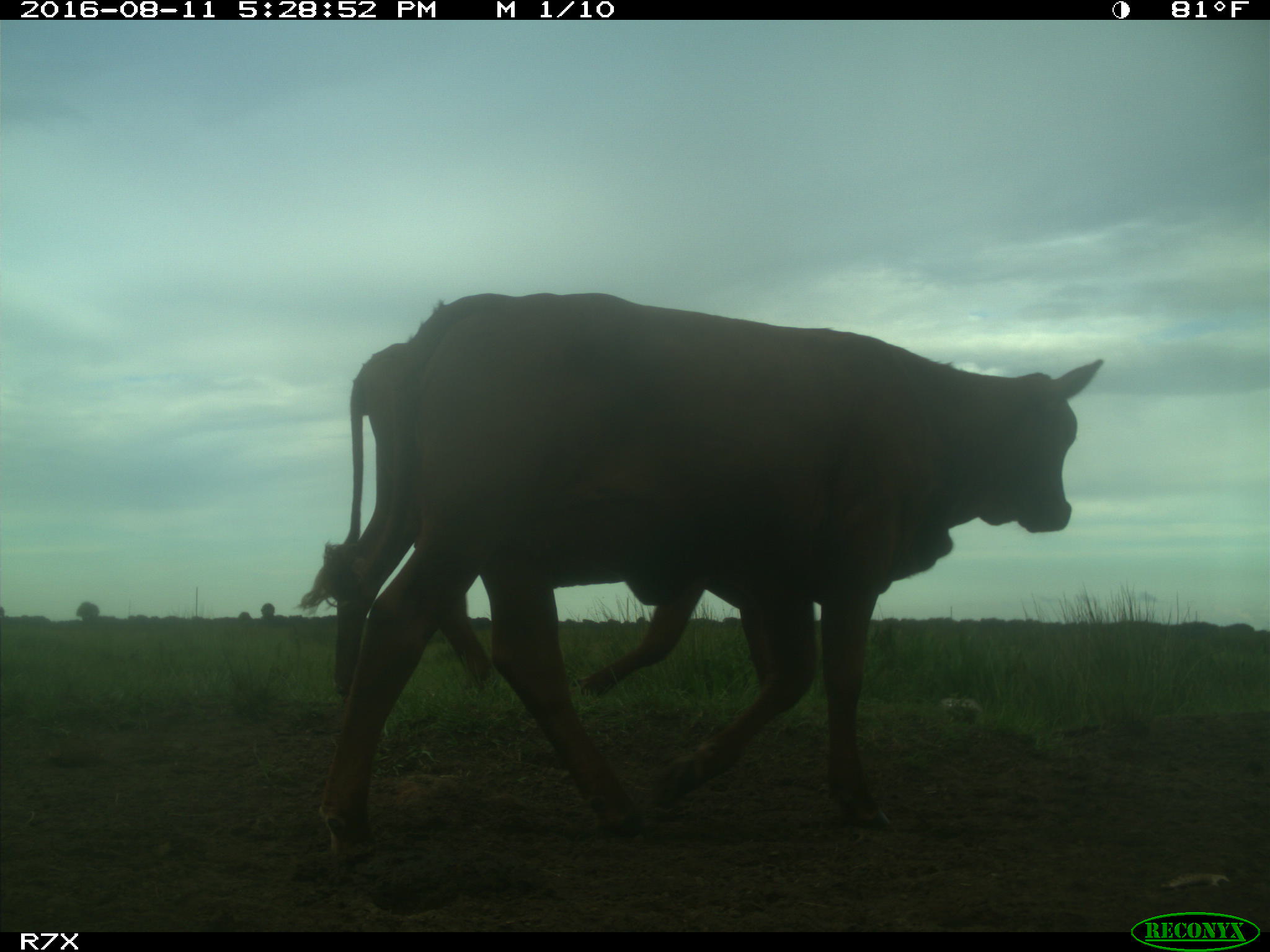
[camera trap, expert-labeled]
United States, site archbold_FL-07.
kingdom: Animalia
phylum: Chordata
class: Mammalia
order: Artiodactyla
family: Bovidae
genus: Bos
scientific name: Bos taurus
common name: domestic cow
Bos taurus (domestic cow).